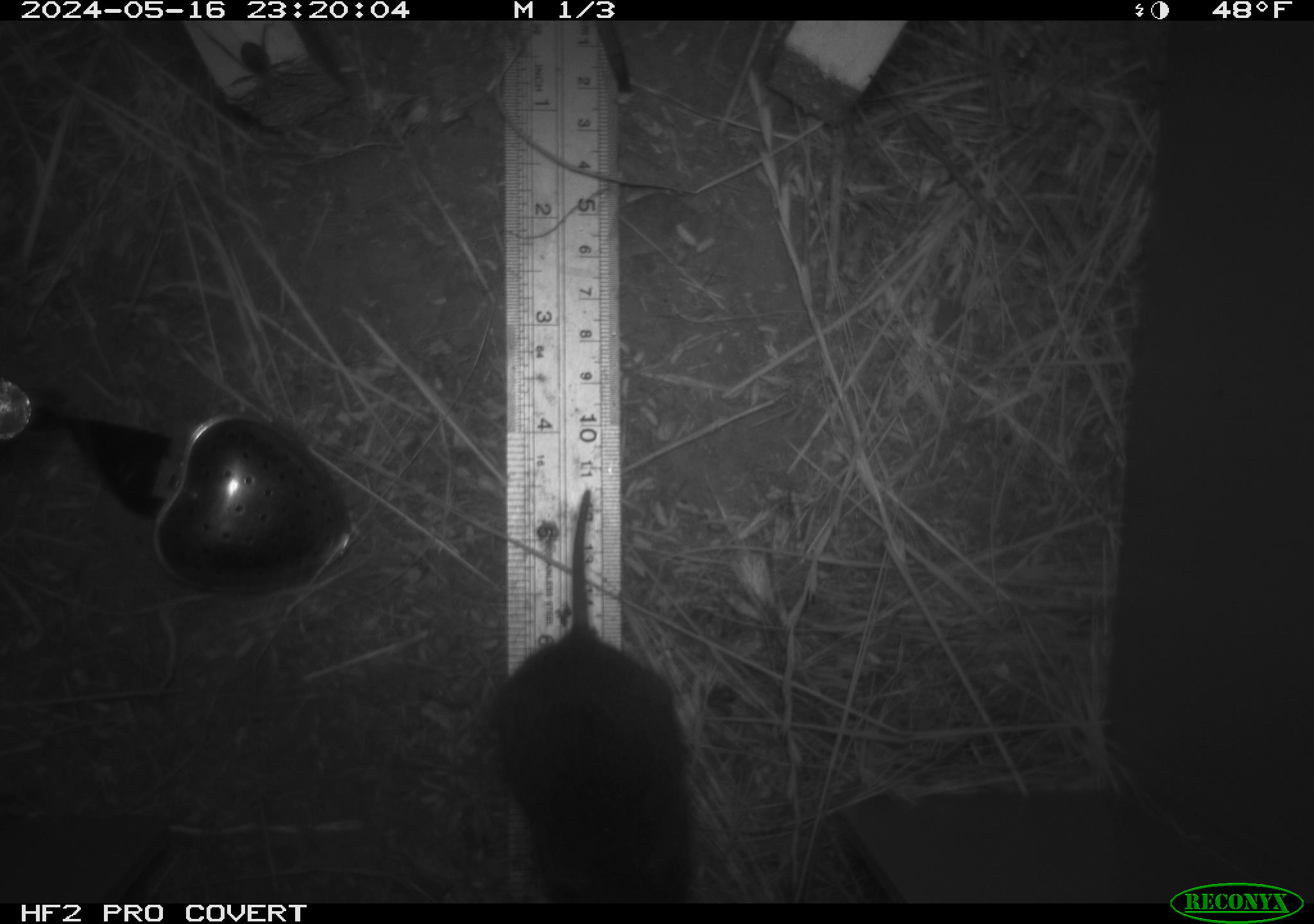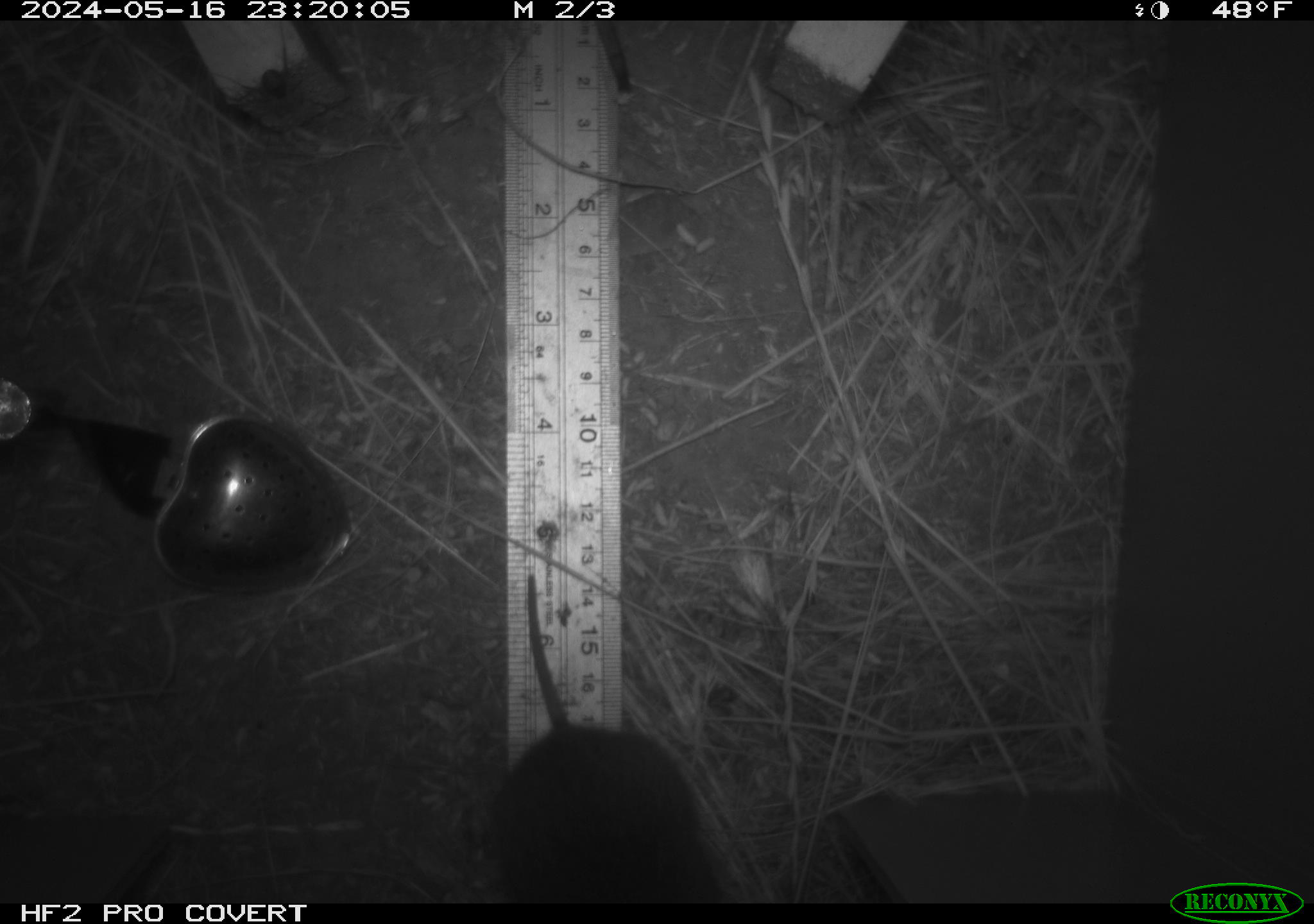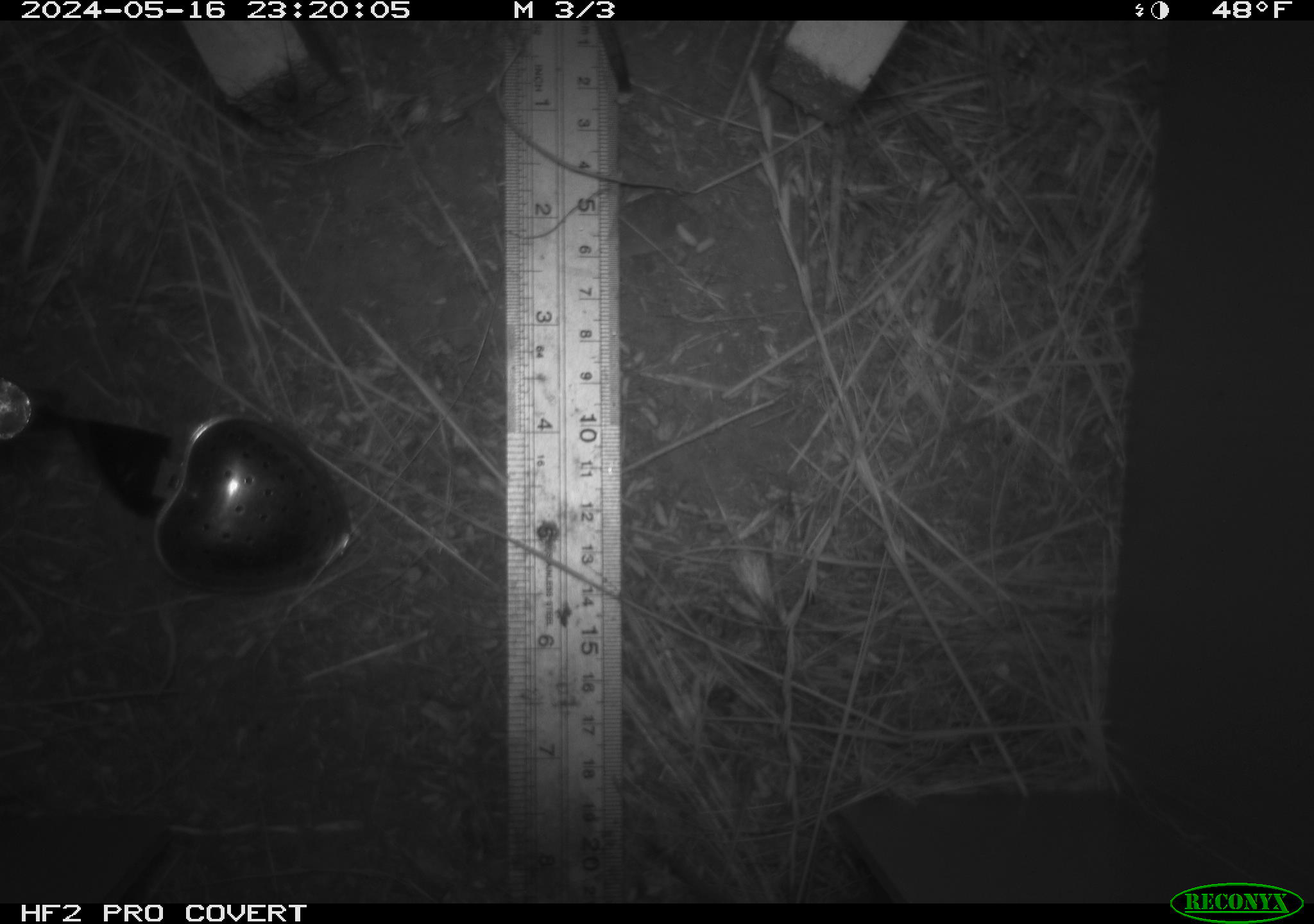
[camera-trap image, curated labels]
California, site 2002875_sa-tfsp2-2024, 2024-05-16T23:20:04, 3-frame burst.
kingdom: Animalia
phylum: Chordata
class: Mammalia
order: Rodentia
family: Cricetidae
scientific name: Arvicolinae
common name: voles, lemmings, and muskrats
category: arvicolinae subfamily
Arvicolinae subfamily (voles, lemmings, and muskrats) (Arvicolinae).